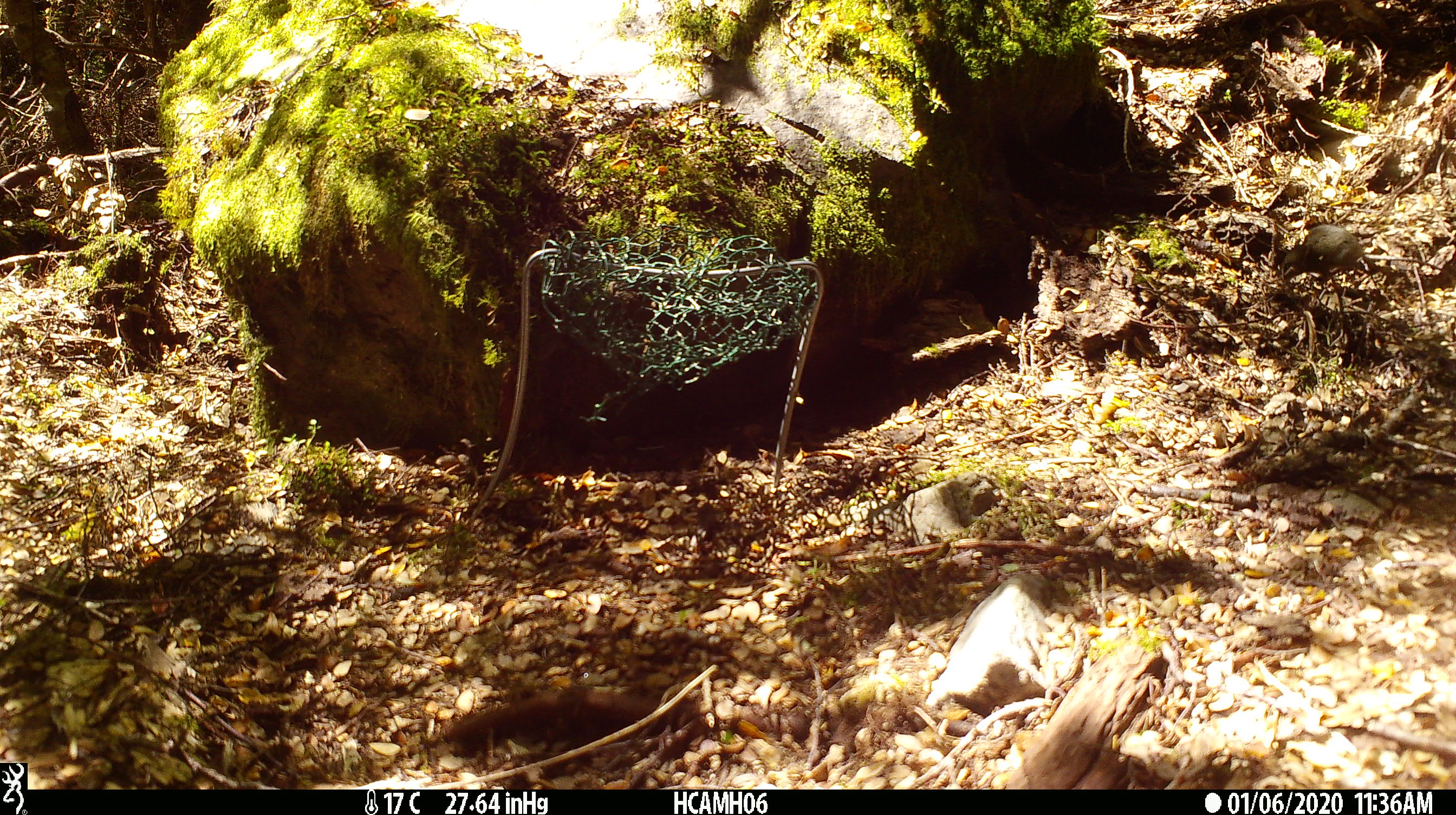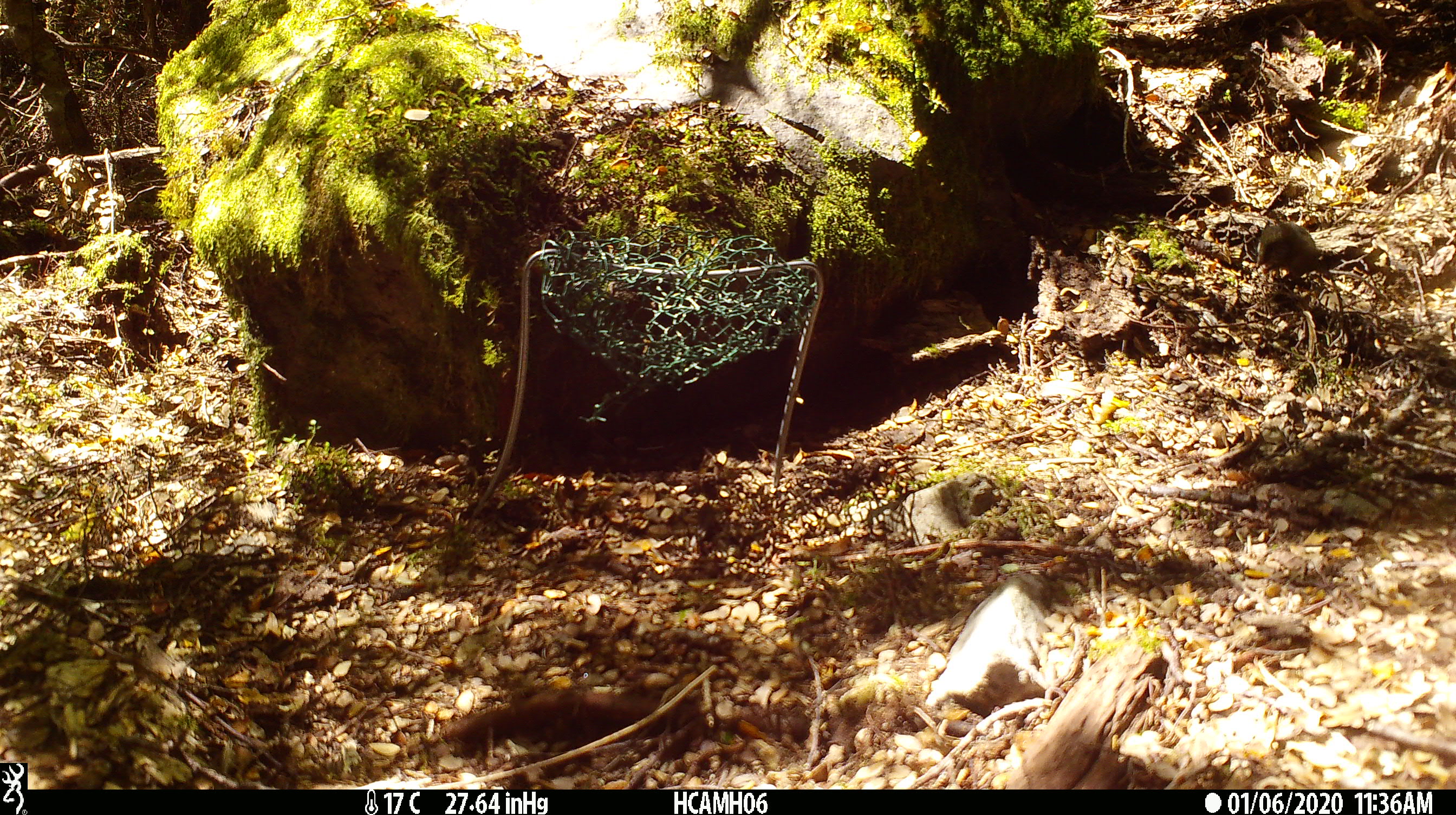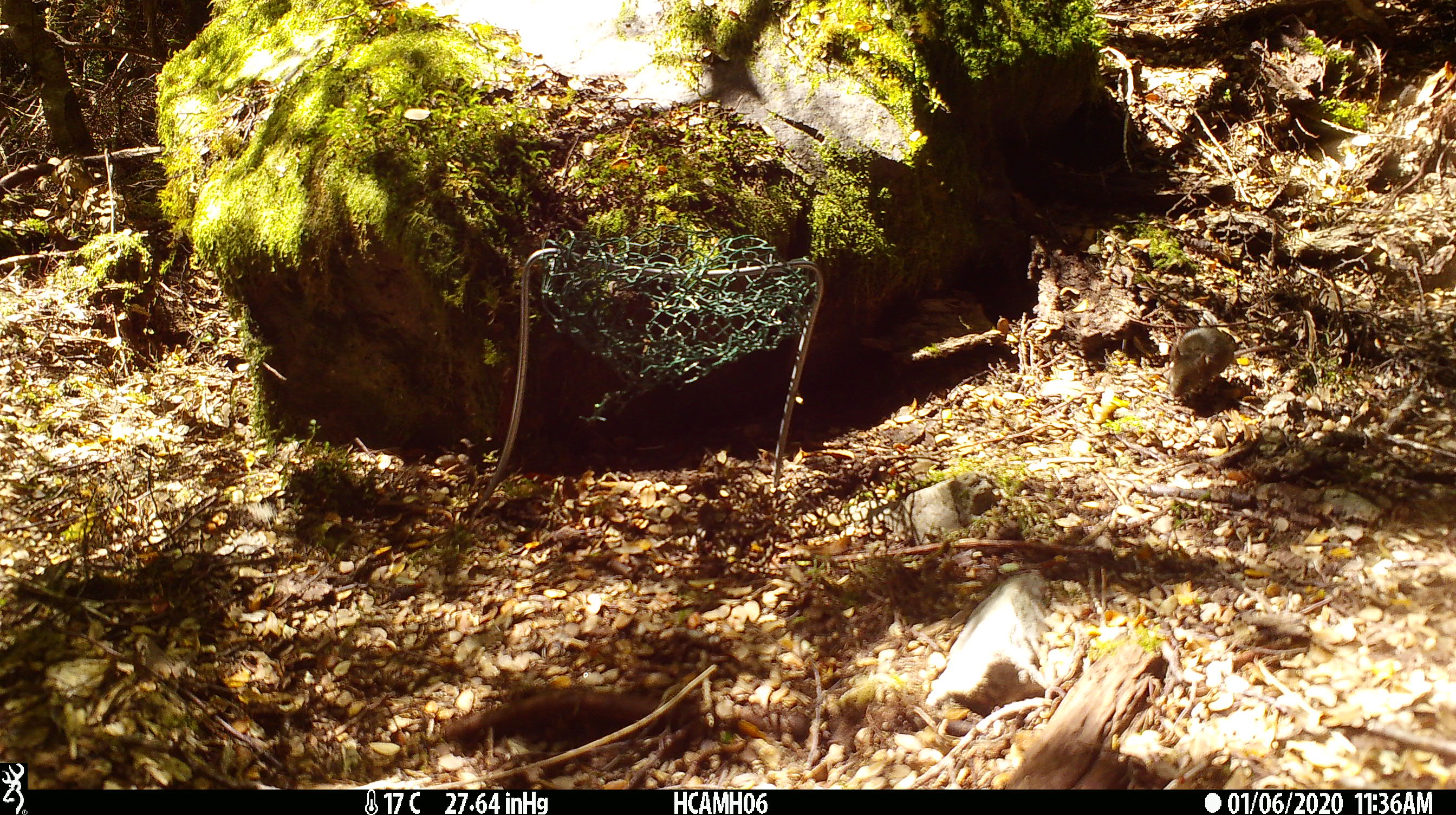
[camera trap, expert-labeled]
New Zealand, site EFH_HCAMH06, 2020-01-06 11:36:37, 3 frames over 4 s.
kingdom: Animalia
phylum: Chordata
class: Mammalia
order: Rodentia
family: Muridae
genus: Mus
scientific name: Mus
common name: mouse